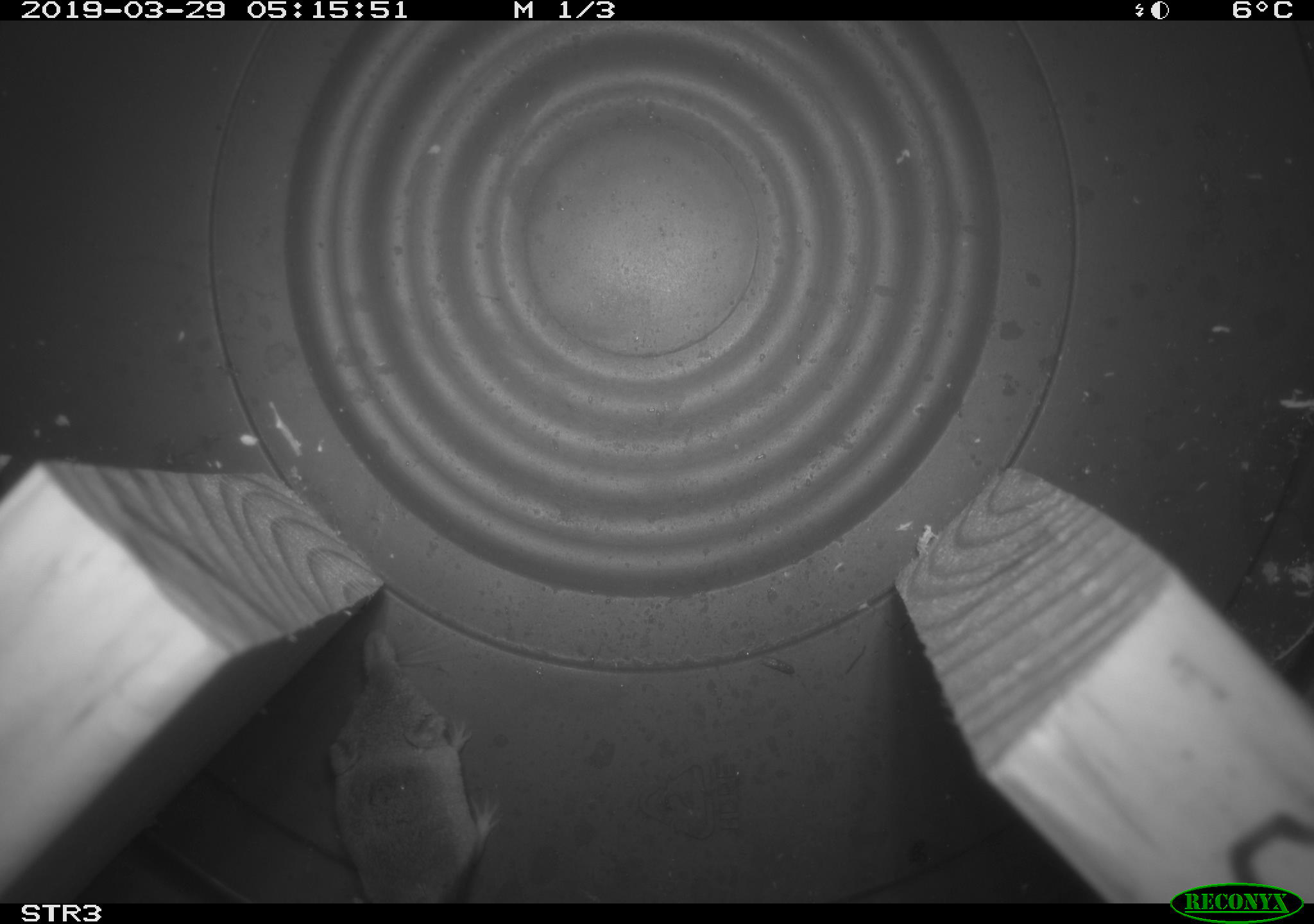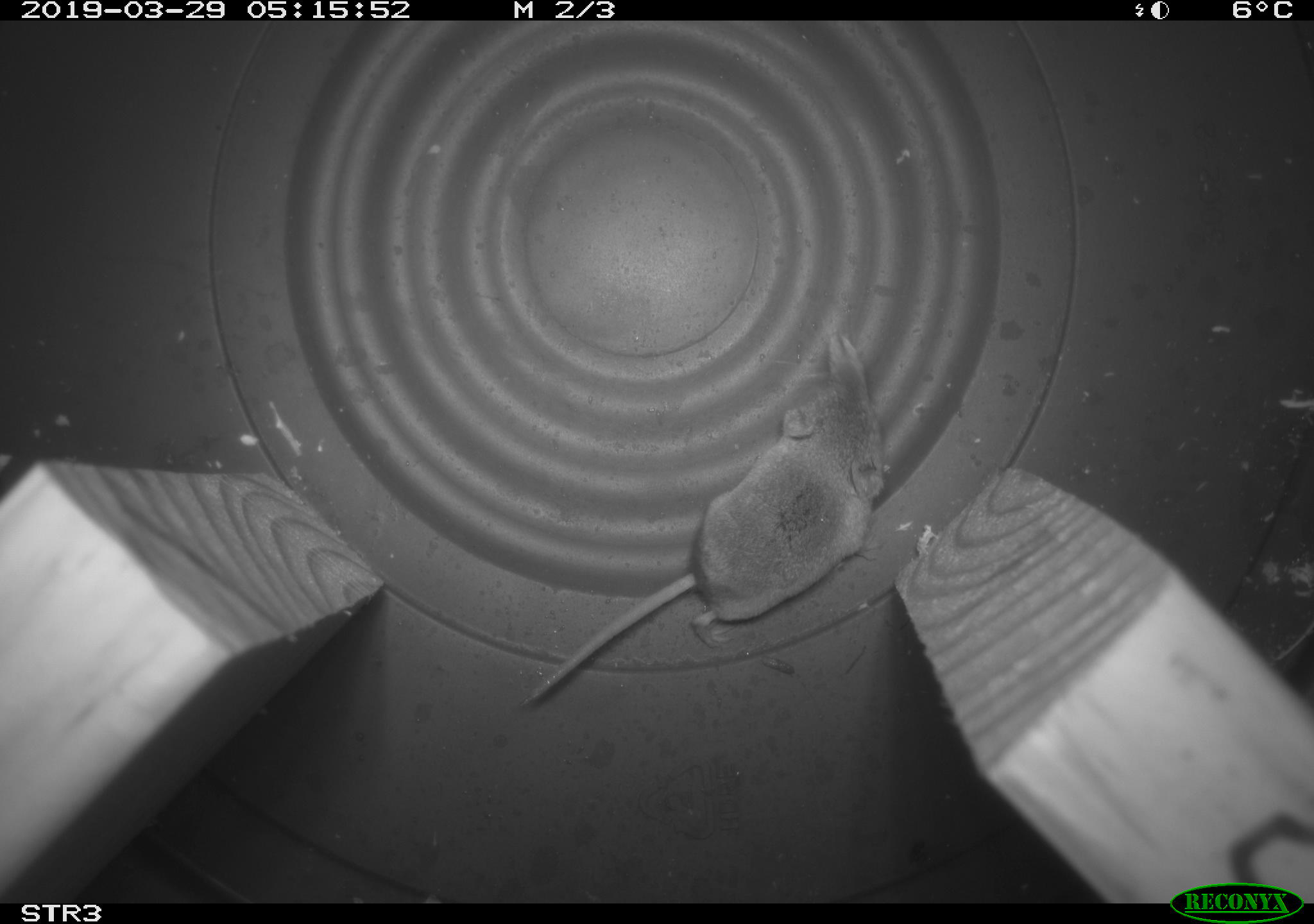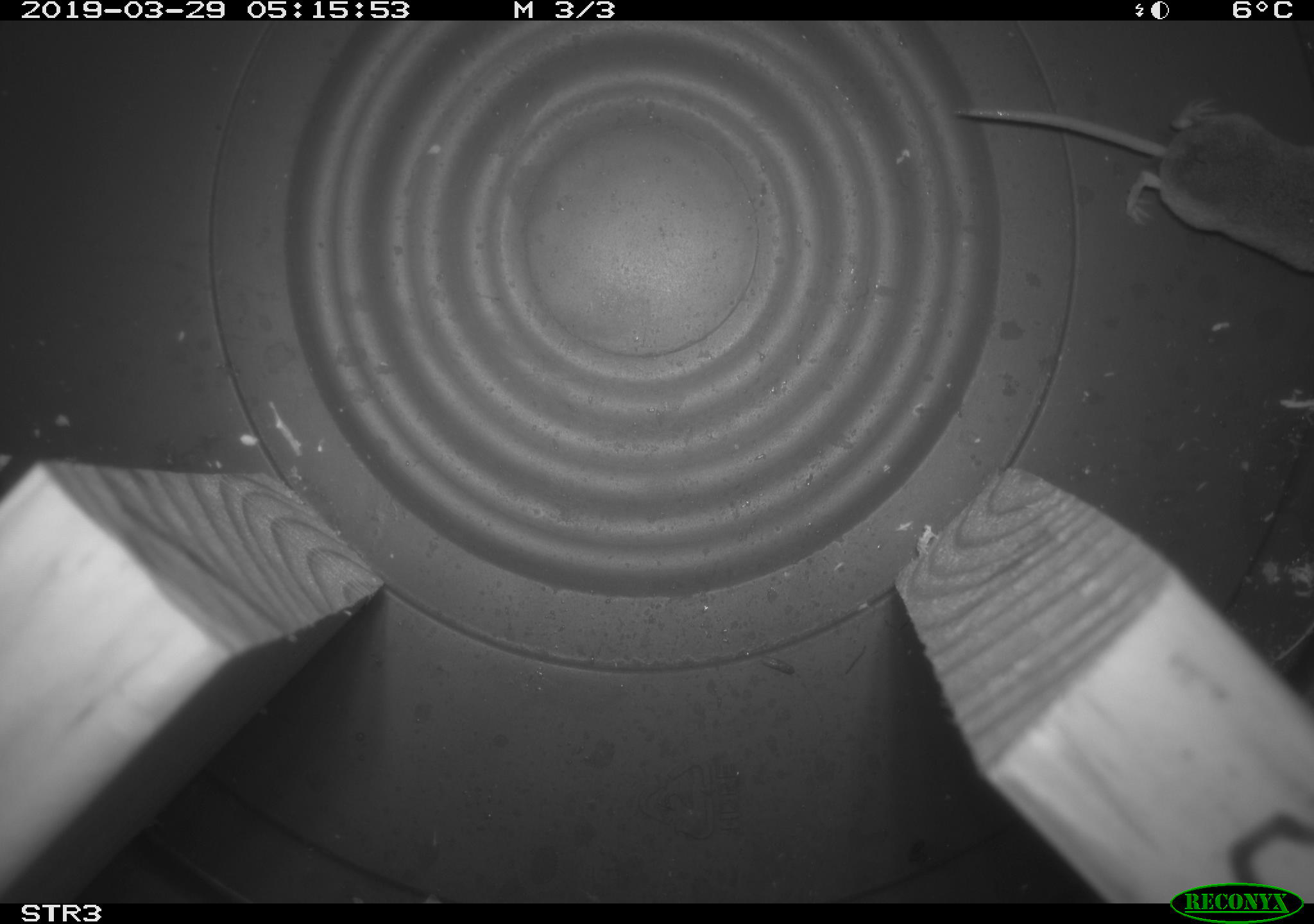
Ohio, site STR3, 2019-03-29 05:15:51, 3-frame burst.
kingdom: Animalia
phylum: Chordata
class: Mammalia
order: Eulipotyphla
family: Soricidae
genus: Sorex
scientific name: Sorex cinereus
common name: masked shrew